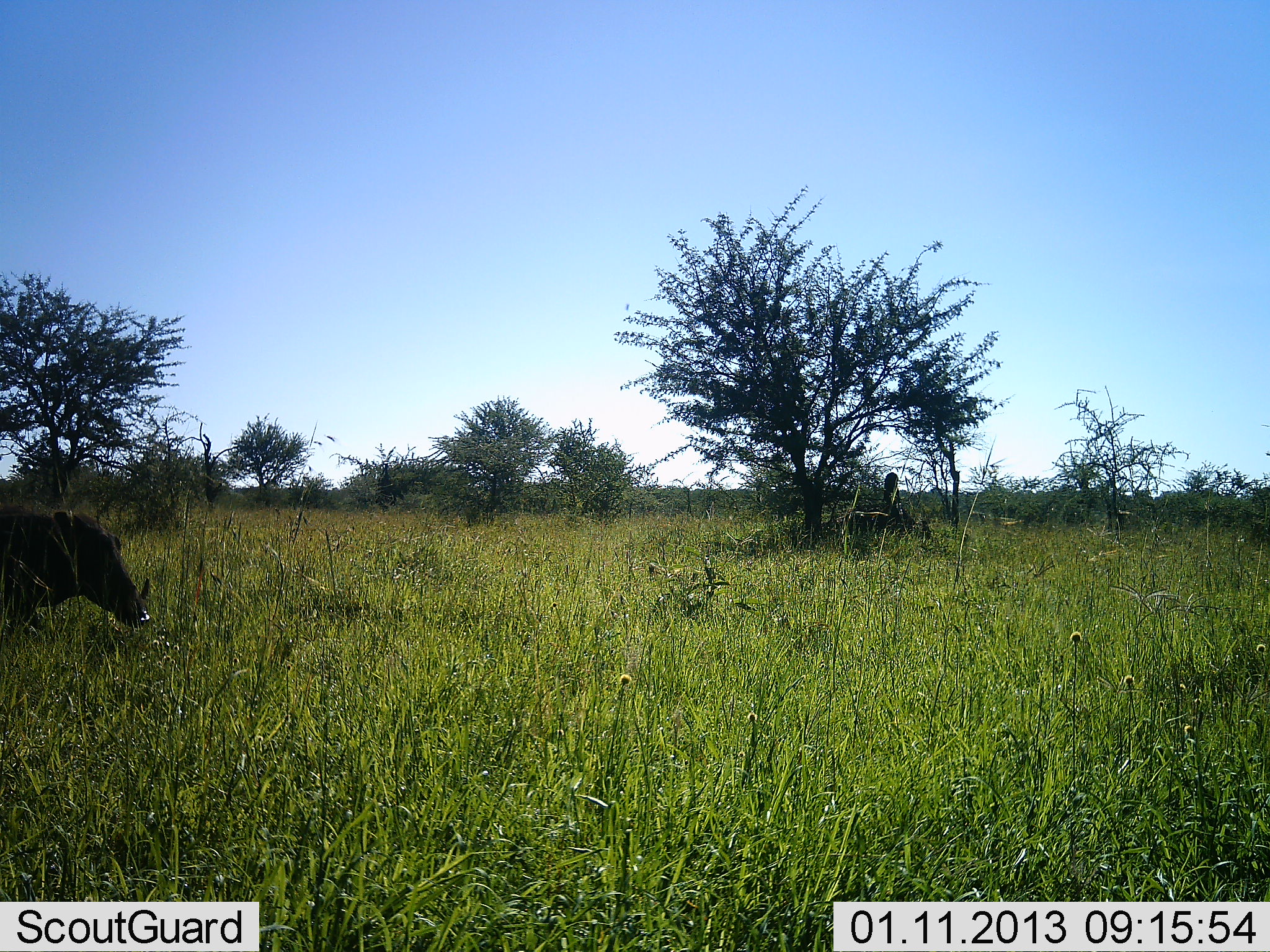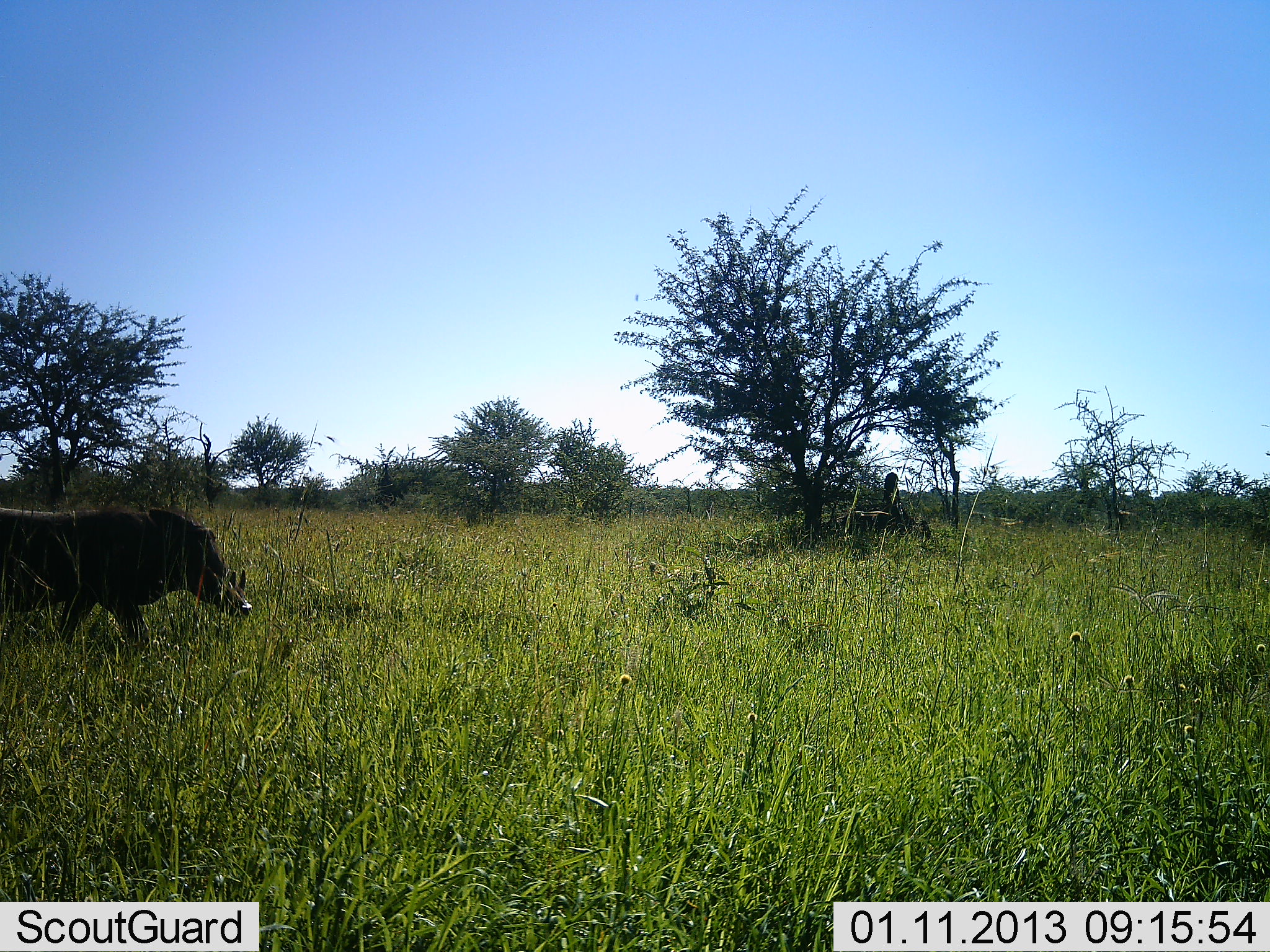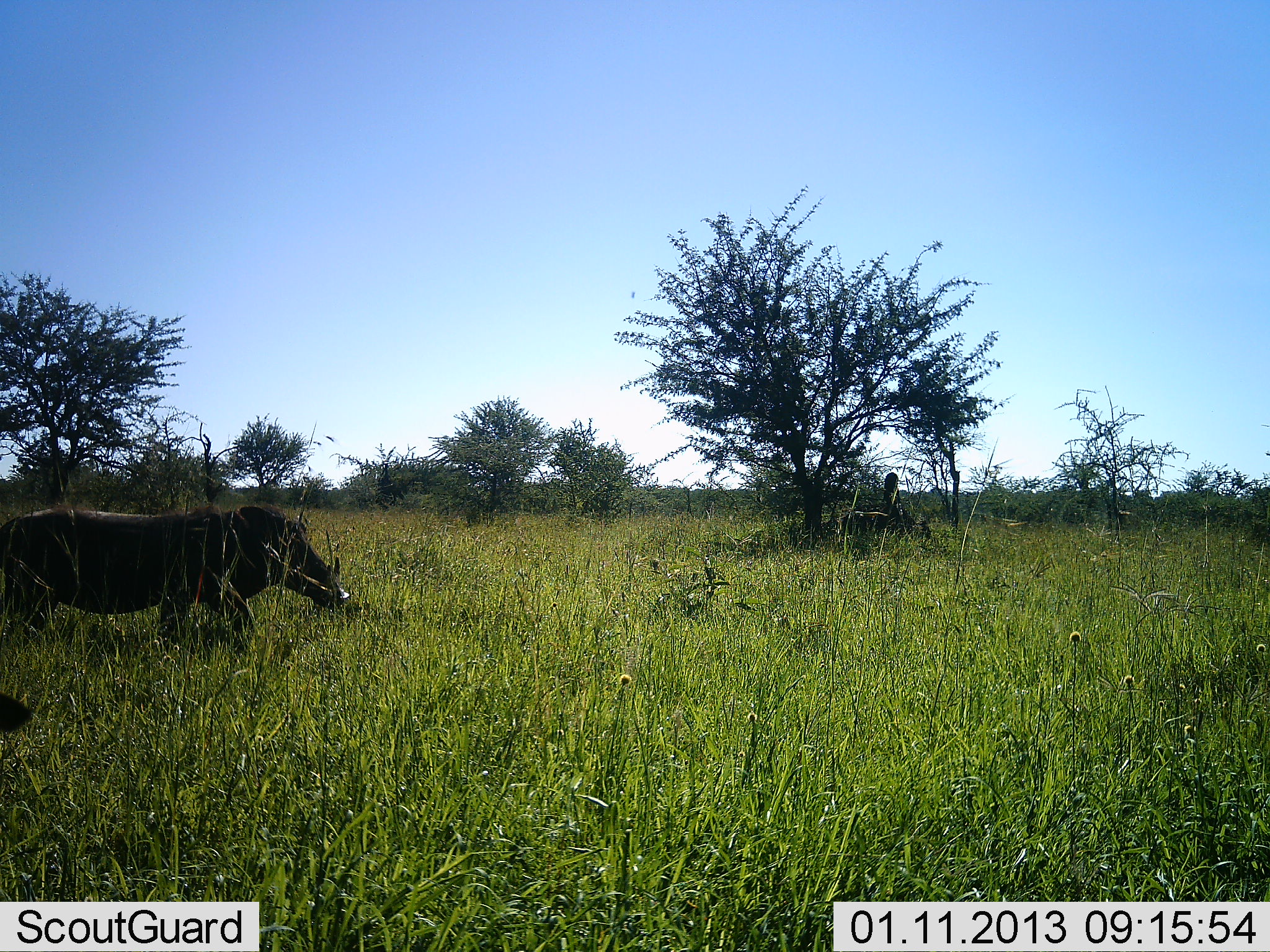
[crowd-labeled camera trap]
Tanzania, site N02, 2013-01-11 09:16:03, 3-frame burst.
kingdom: Animalia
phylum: Chordata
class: Mammalia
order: Artiodactyla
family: Suidae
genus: Phacochoerus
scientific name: Phacochoerus africanus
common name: warthog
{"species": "warthog (Phacochoerus africanus)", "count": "2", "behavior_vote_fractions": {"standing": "5%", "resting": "0%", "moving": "95%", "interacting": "0%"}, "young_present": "0%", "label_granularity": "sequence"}